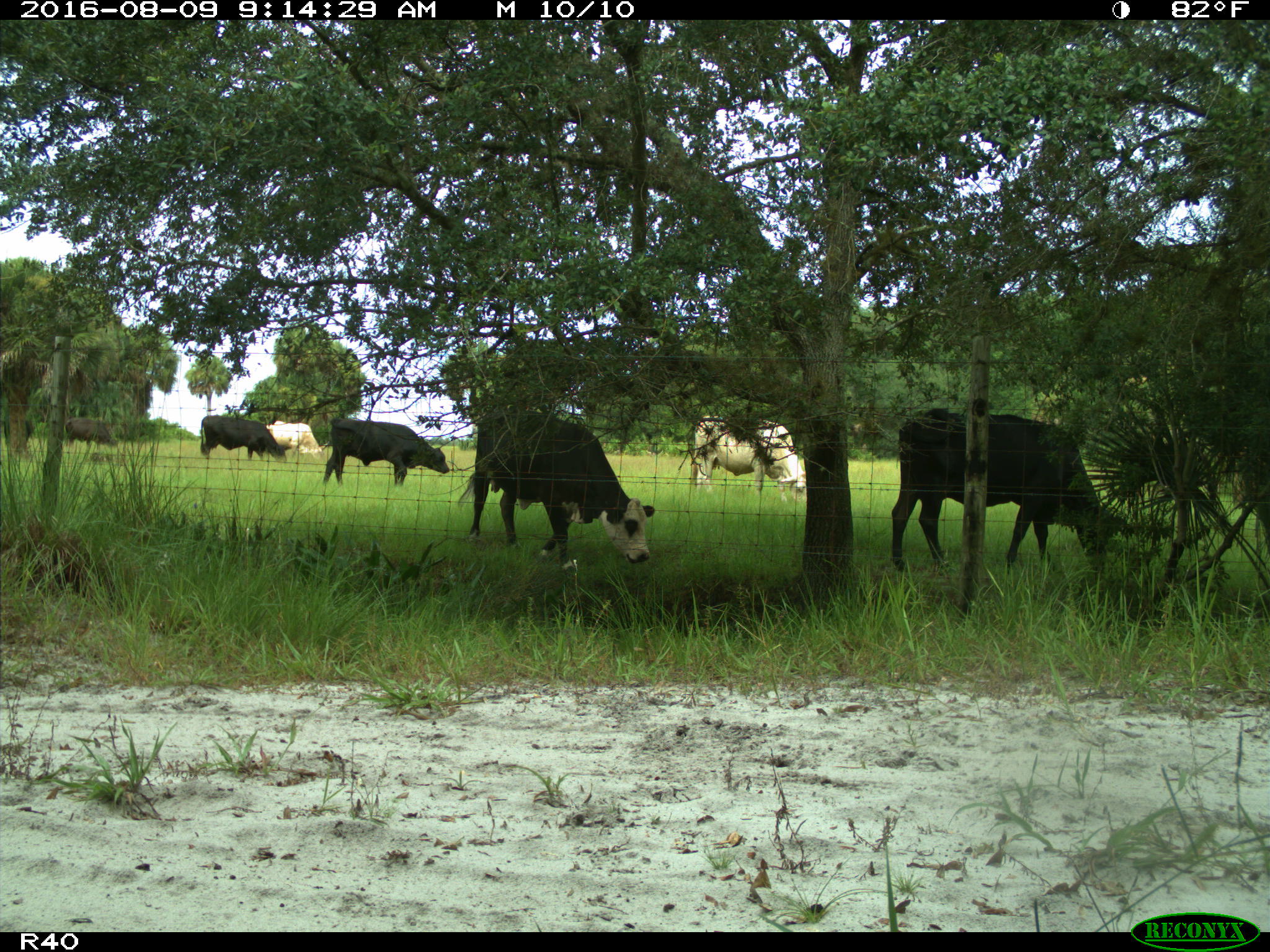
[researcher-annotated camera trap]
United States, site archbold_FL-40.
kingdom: Animalia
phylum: Chordata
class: Mammalia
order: Artiodactyla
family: Bovidae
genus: Bos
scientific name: Bos taurus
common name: domestic cow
Bos taurus (domestic cow).